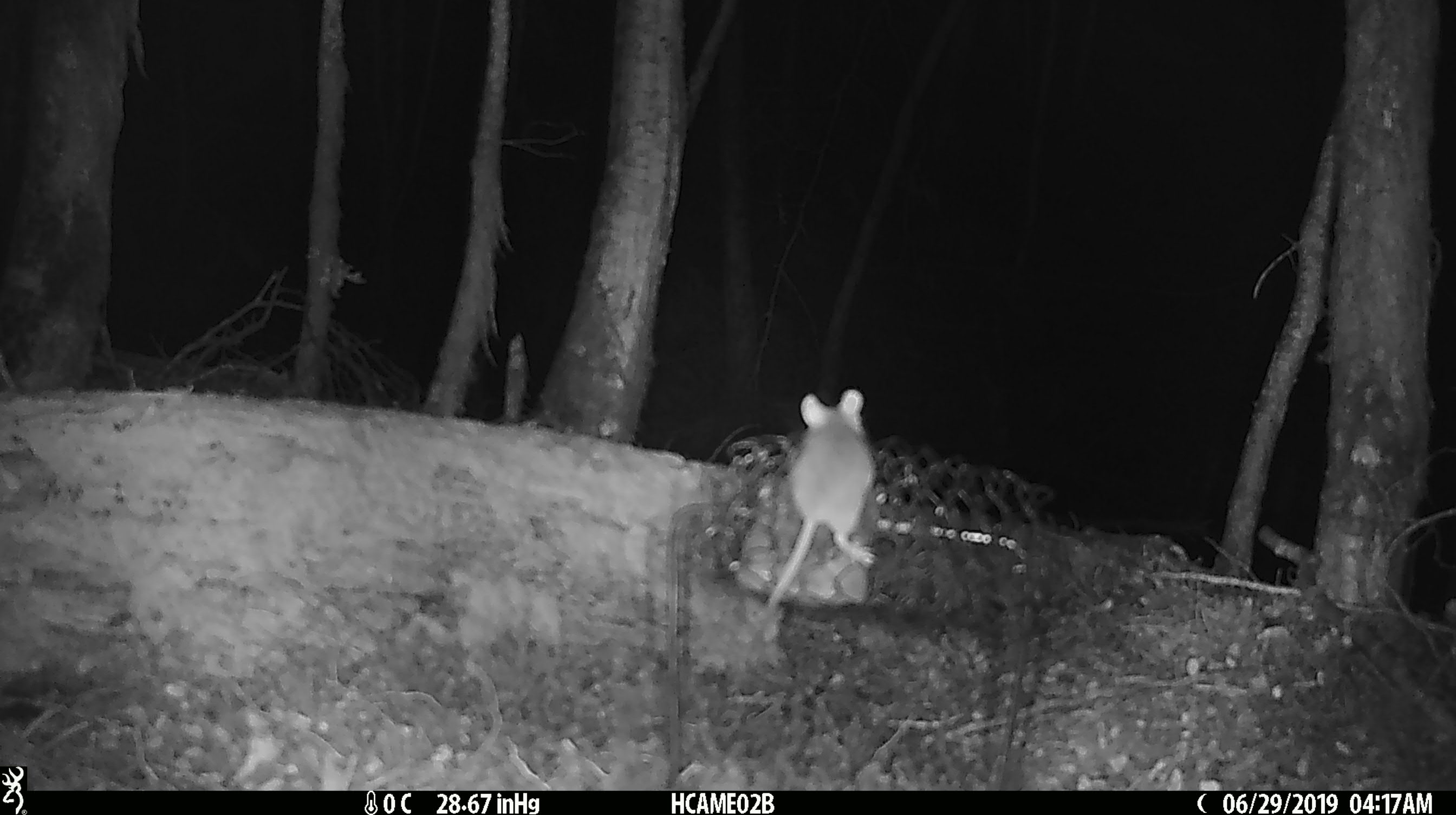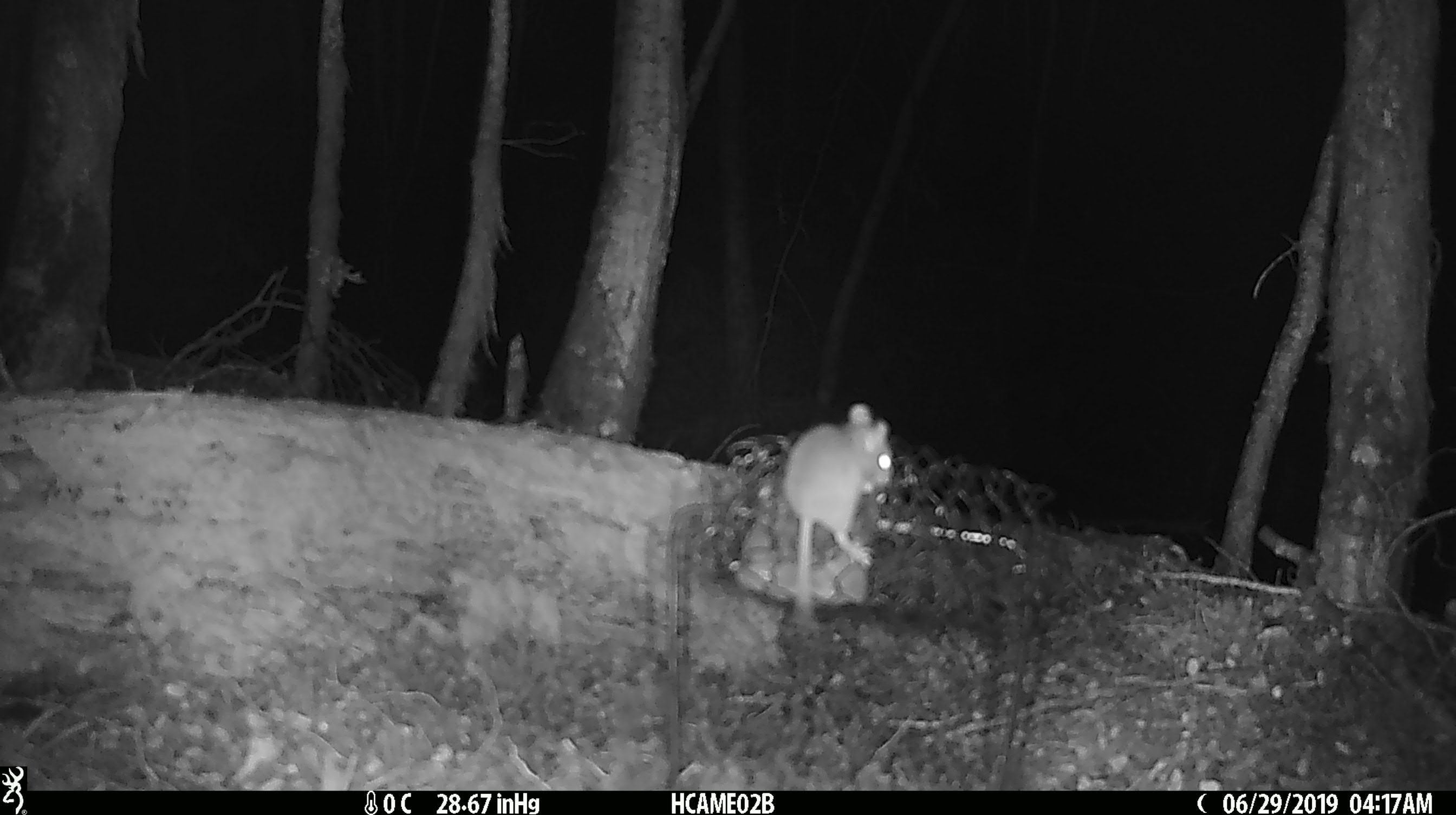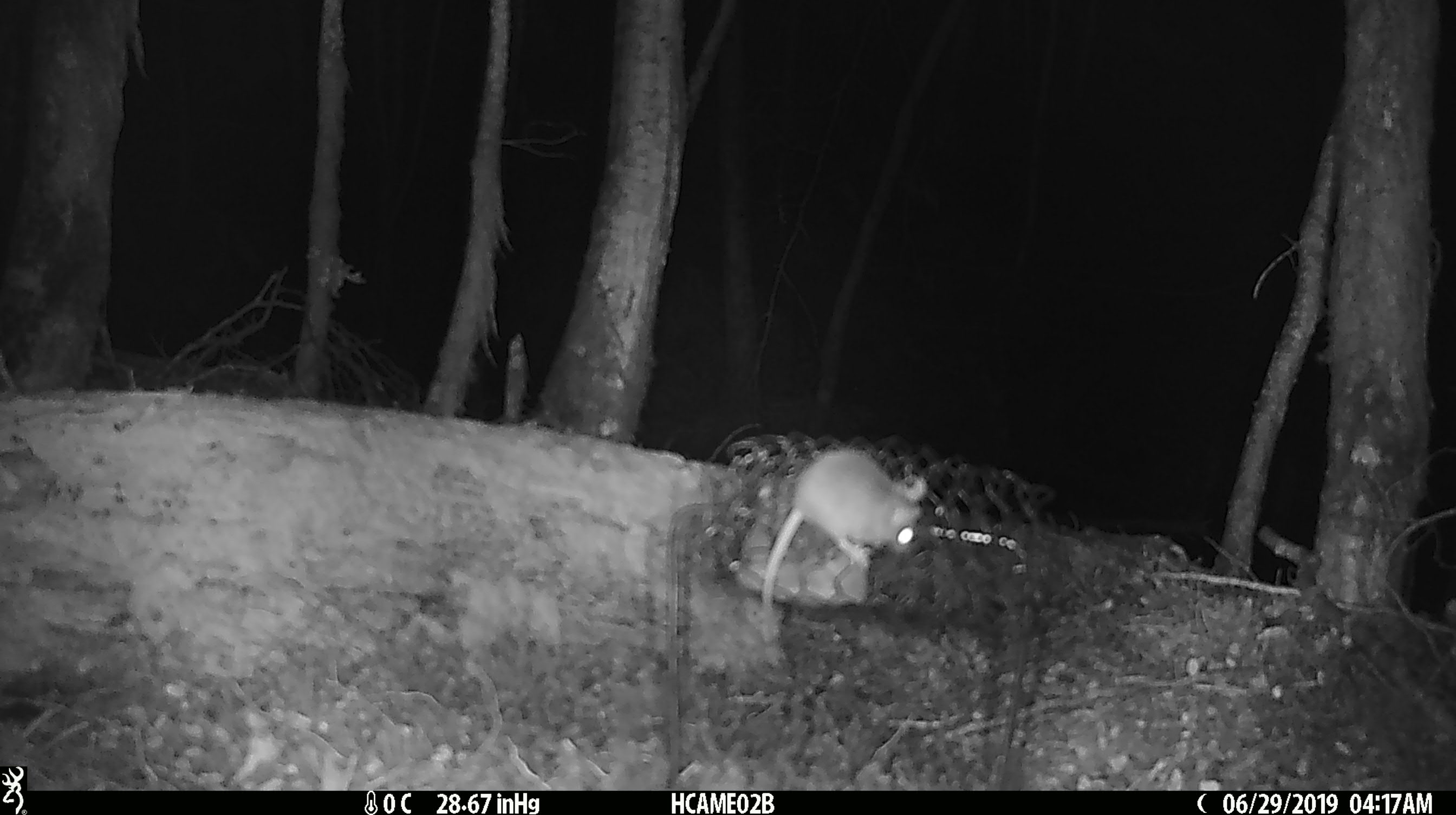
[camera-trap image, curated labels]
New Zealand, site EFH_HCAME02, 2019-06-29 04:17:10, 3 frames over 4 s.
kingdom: Animalia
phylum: Chordata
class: Mammalia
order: Rodentia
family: Muridae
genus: Mus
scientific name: Mus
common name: mouse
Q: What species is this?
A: Mouse (Mus).